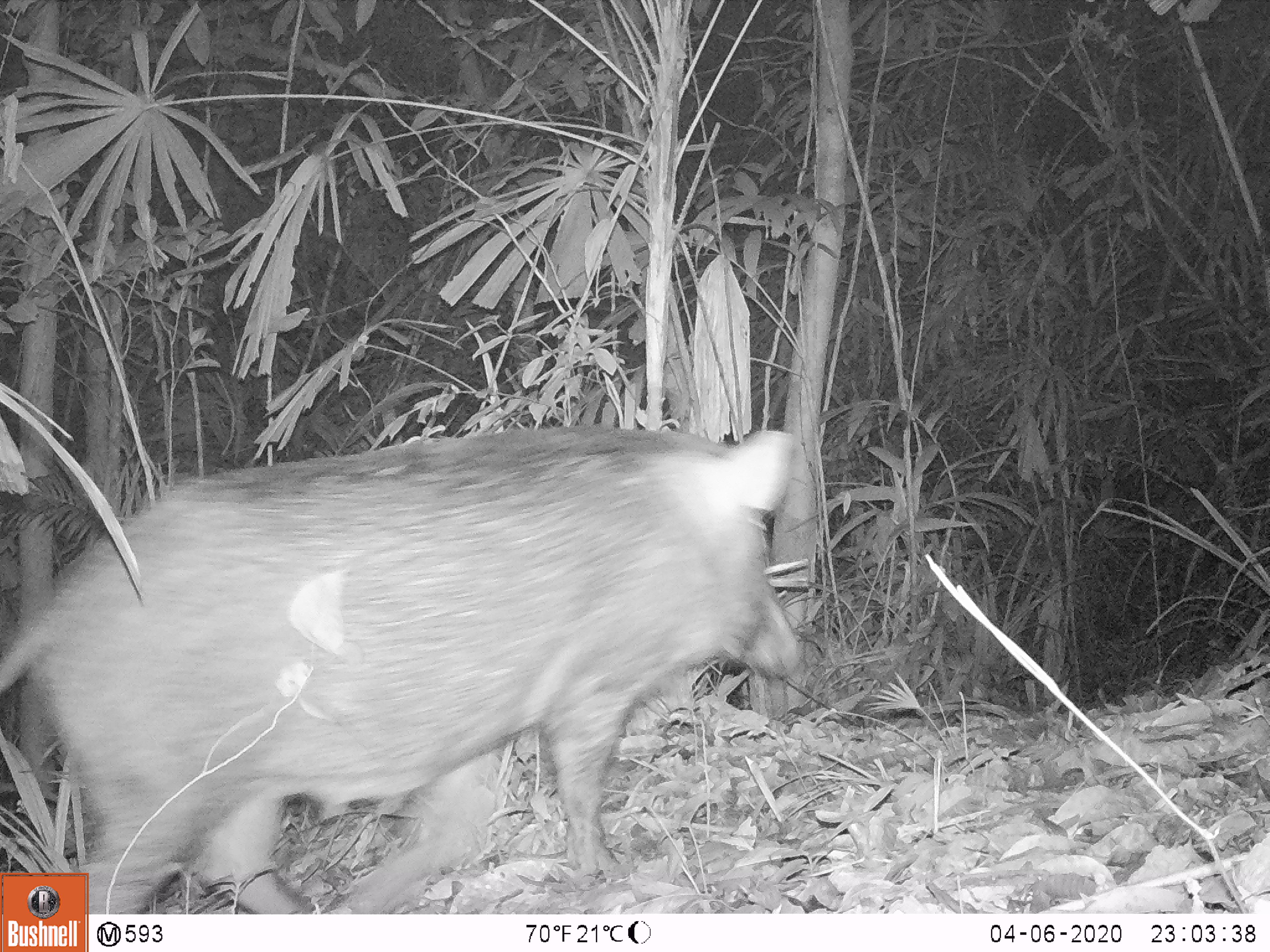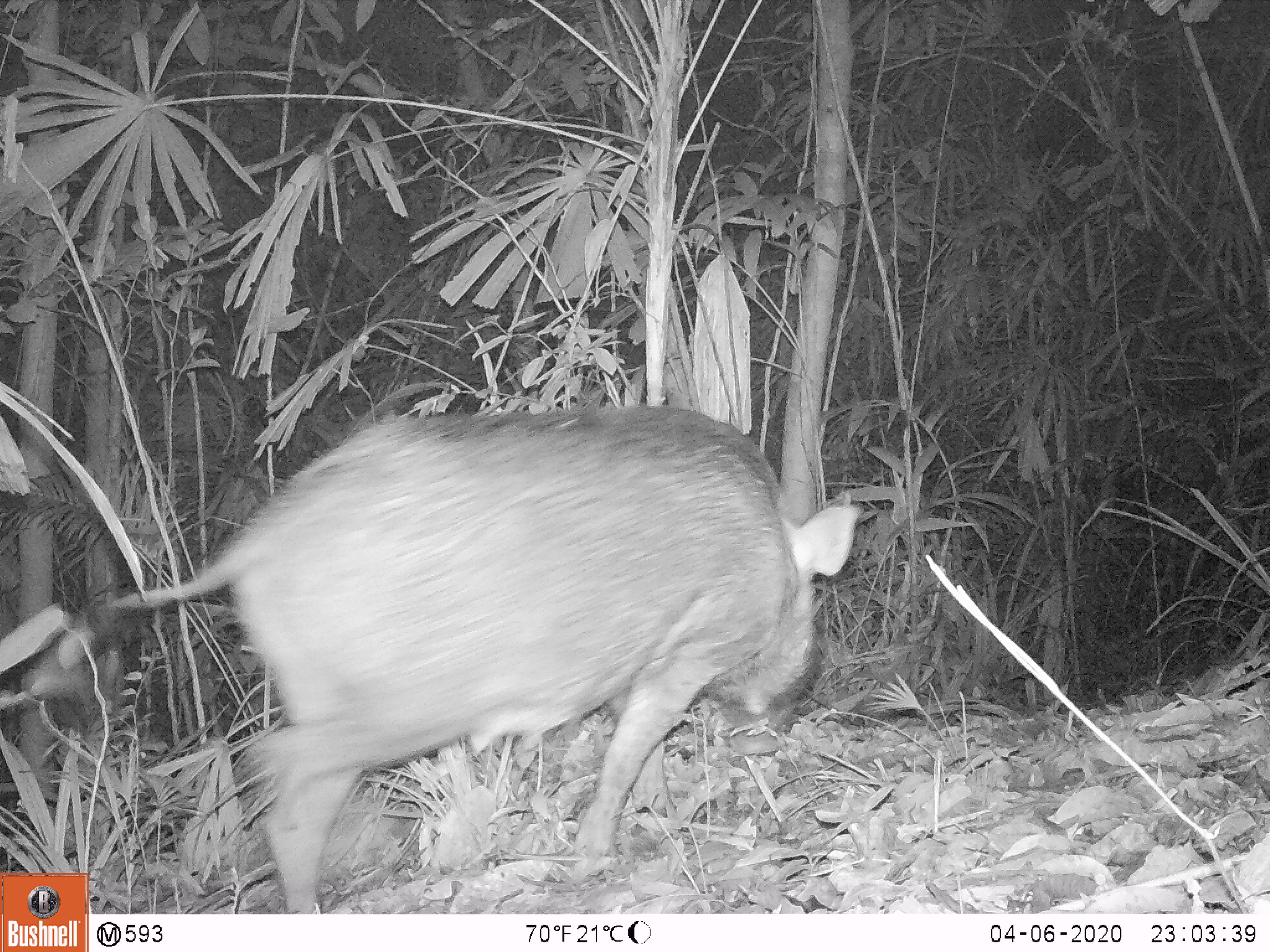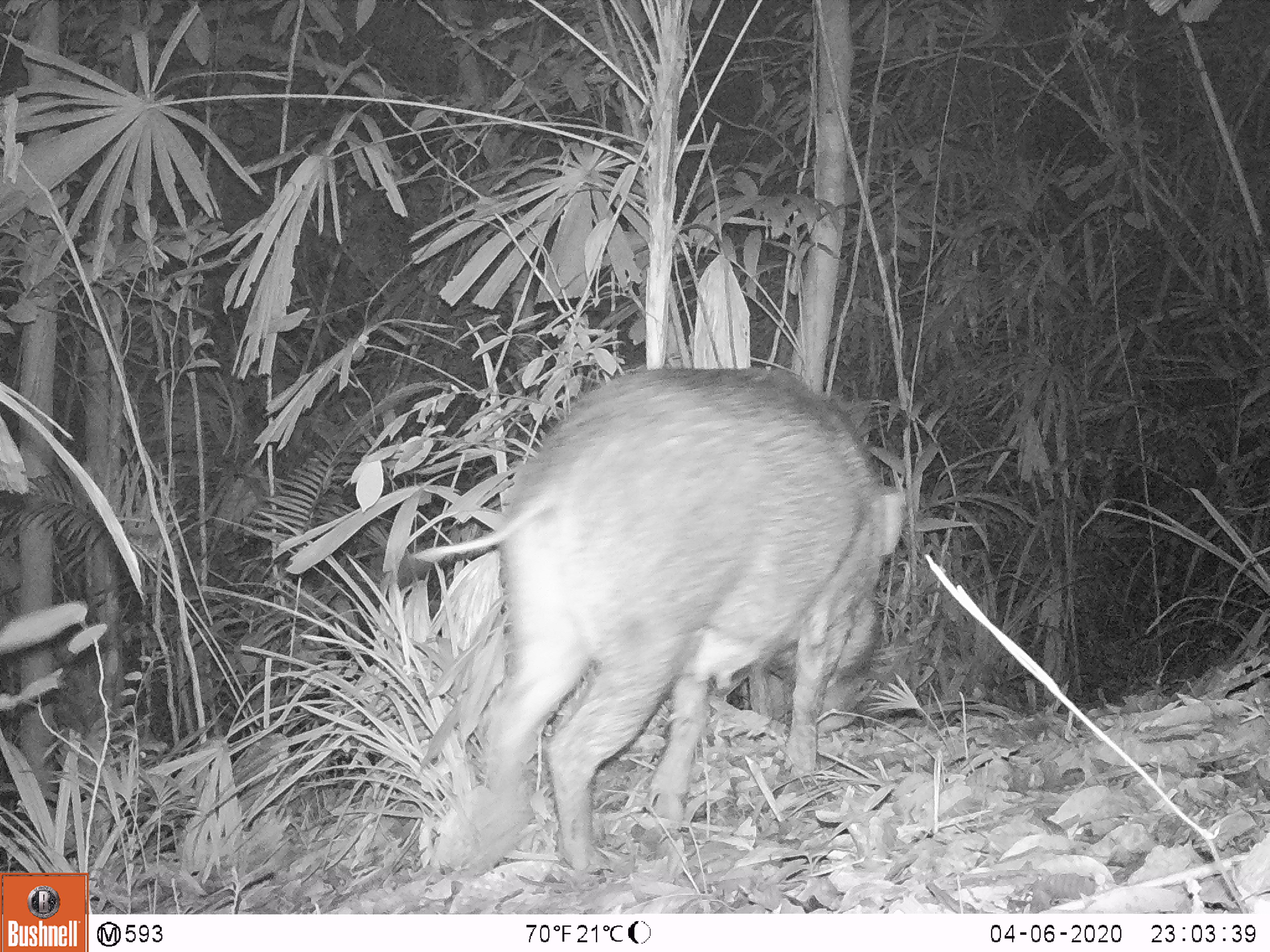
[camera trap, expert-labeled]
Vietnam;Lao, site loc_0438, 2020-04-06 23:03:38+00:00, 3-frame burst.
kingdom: Animalia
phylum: Chordata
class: Mammalia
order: Artiodactyla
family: Suidae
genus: Sus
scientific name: Sus scrofa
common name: eurasian wild pig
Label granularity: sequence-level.